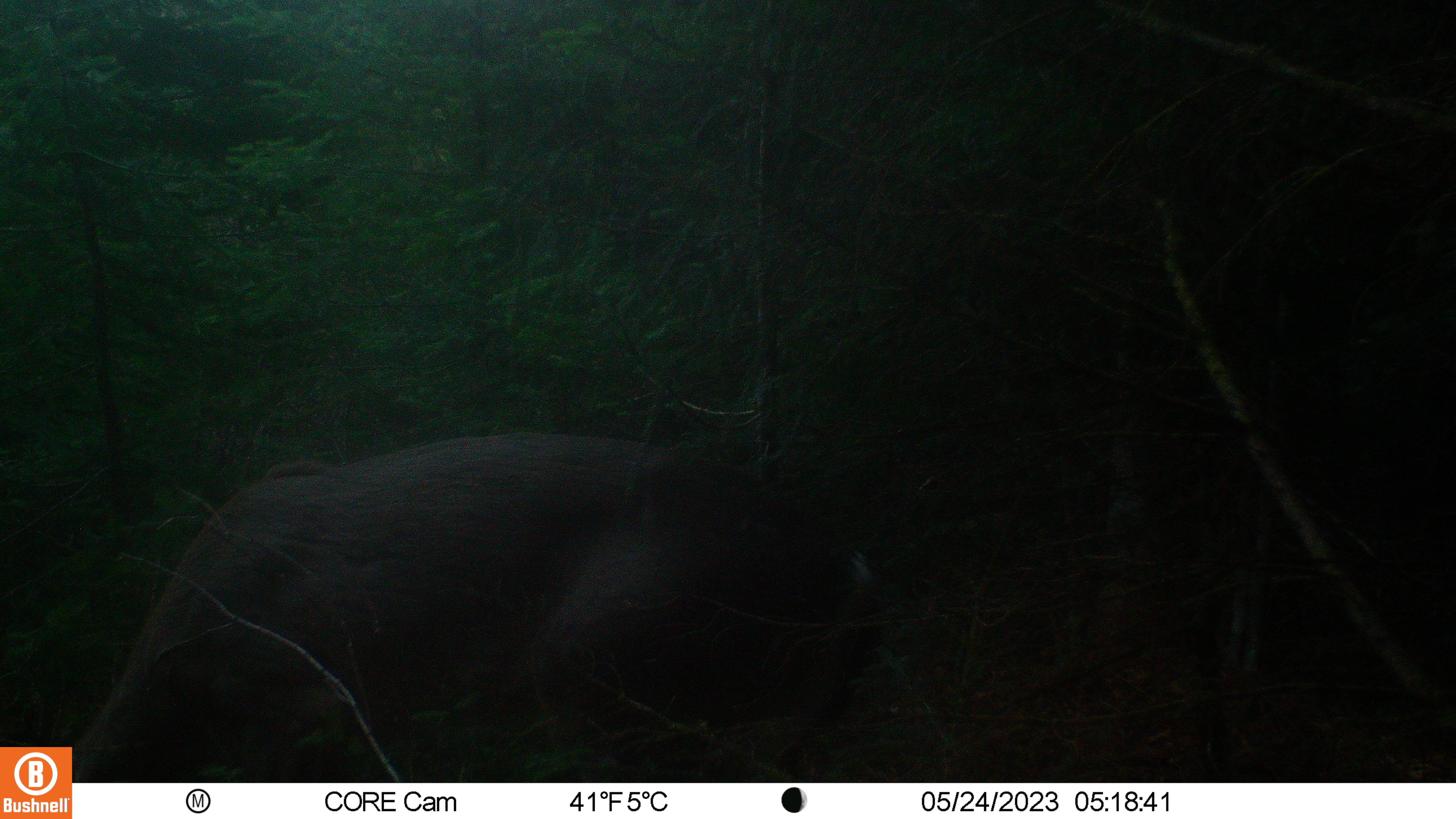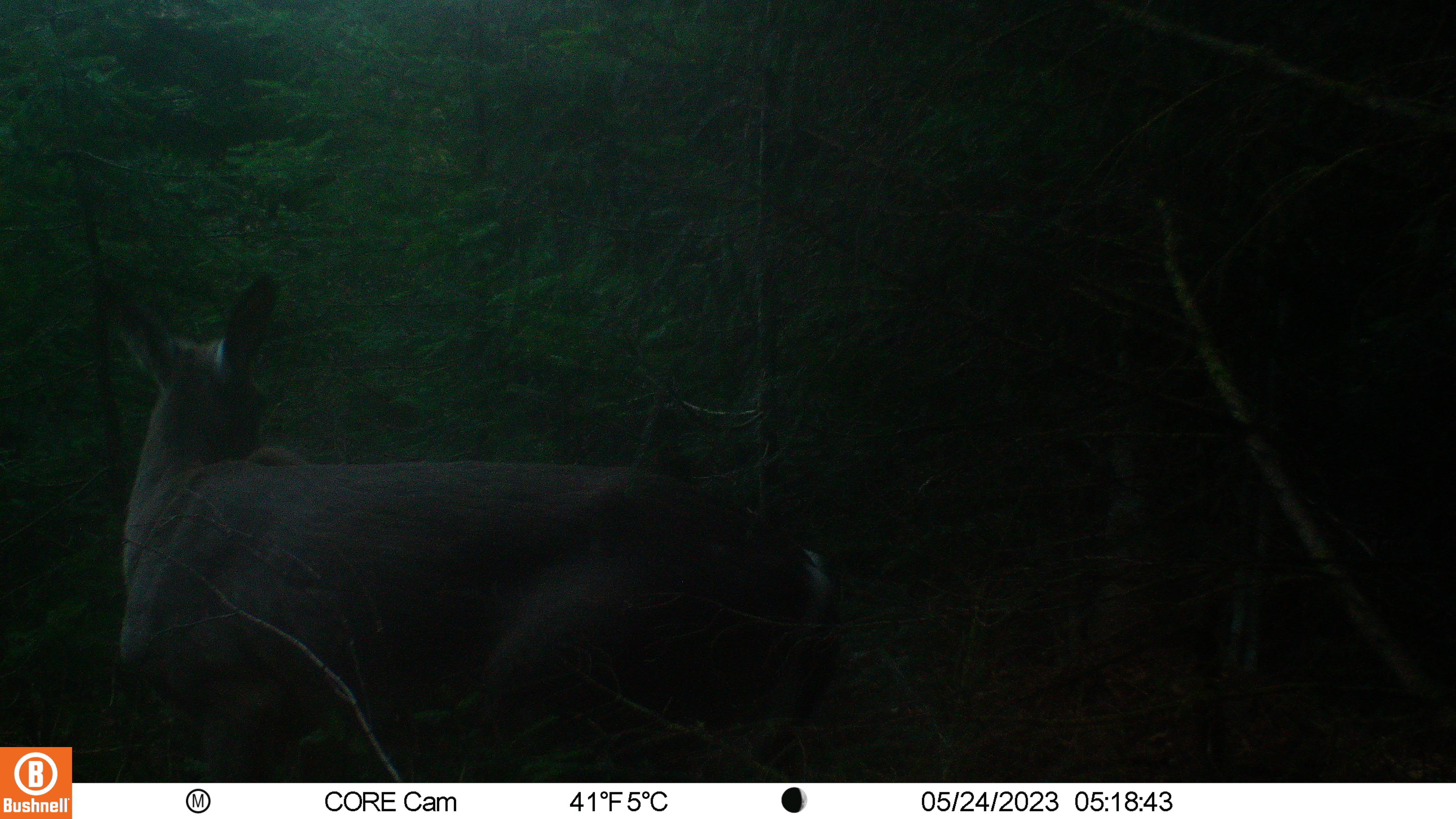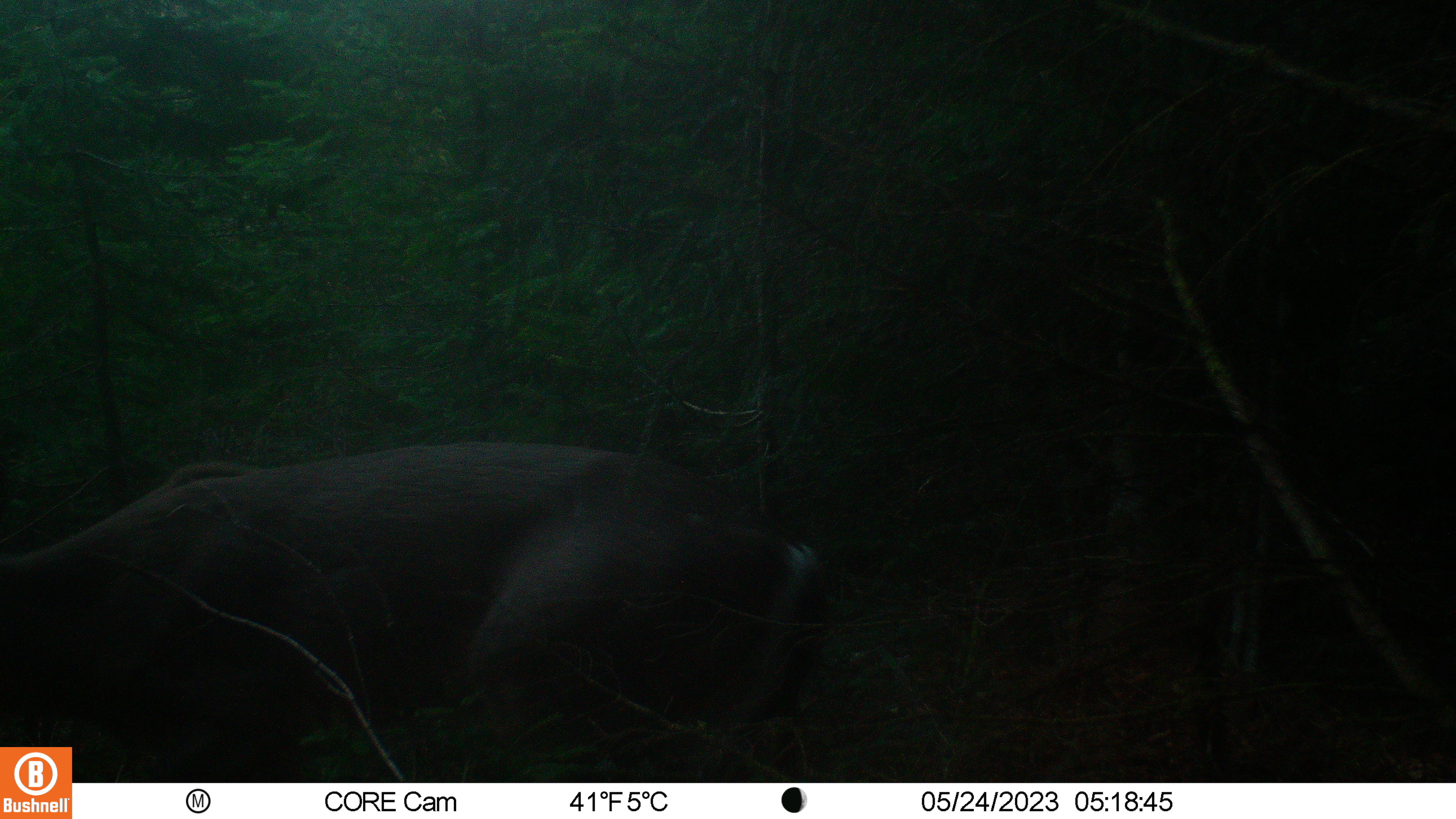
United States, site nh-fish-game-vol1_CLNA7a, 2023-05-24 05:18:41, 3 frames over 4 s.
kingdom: Animalia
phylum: Chordata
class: Mammalia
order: Artiodactyla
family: Cervidae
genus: Odocoileus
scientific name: Odocoileus virginianus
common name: white-tailed deer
White-tailed deer (Odocoileus virginianus).